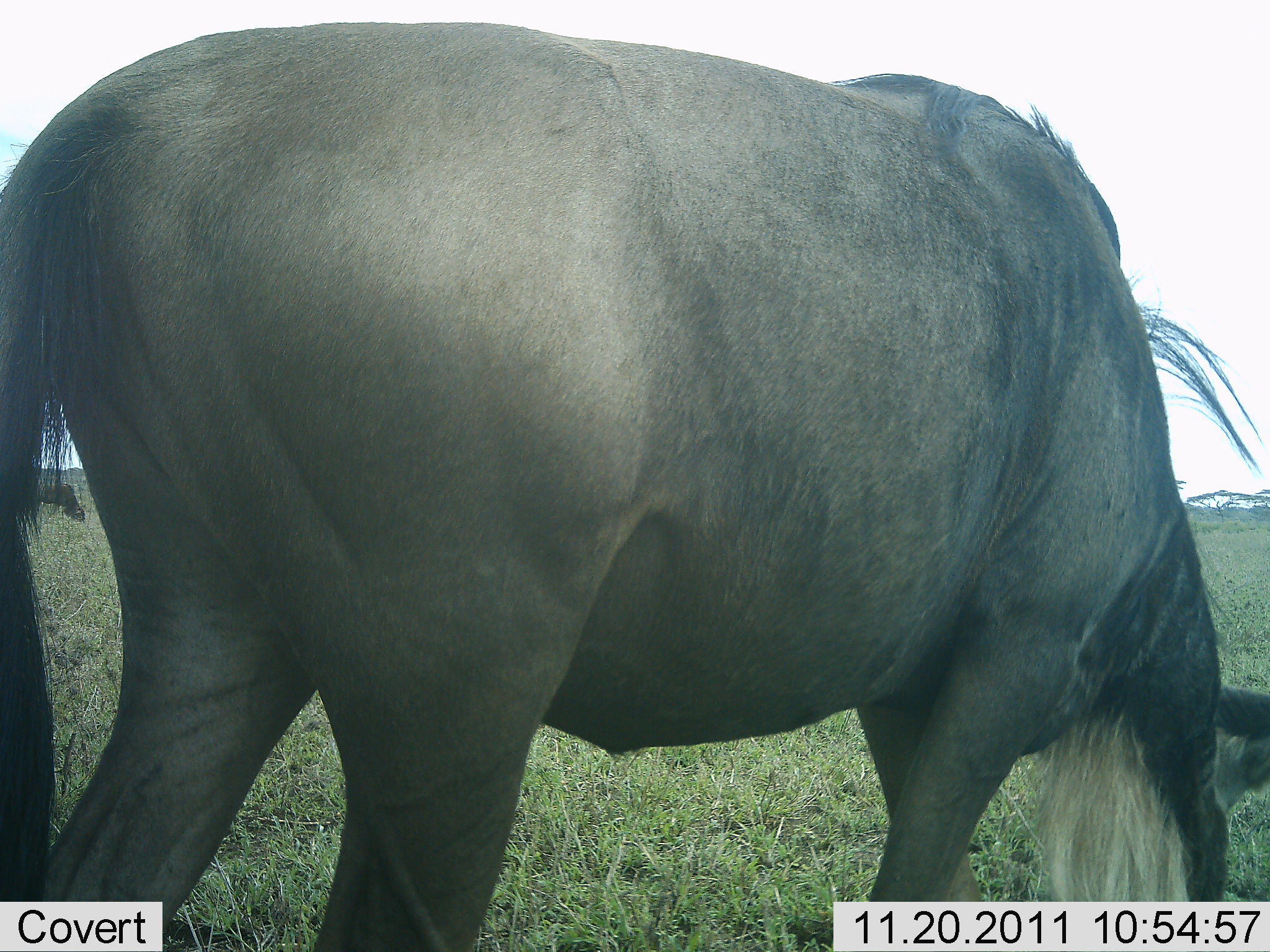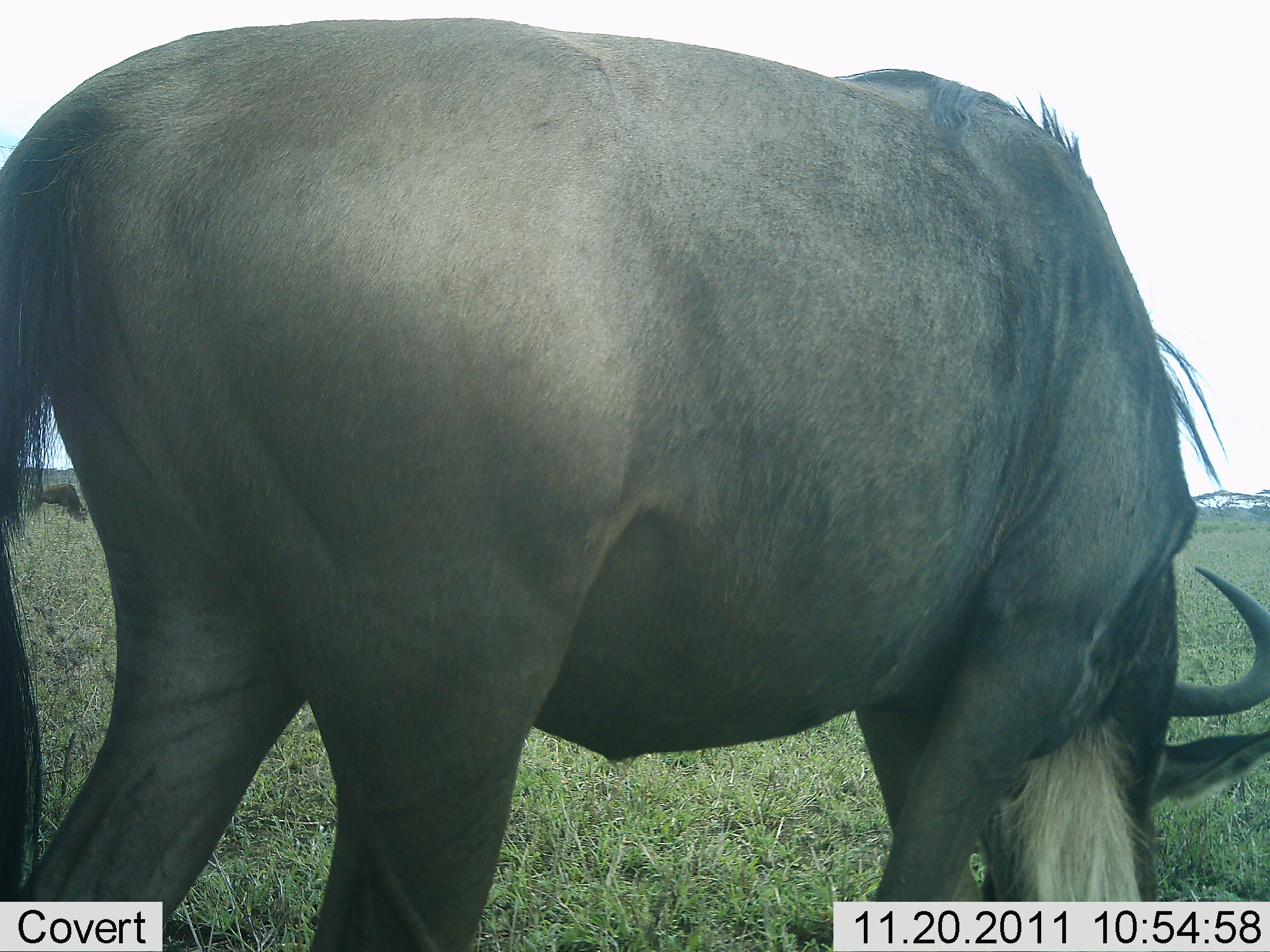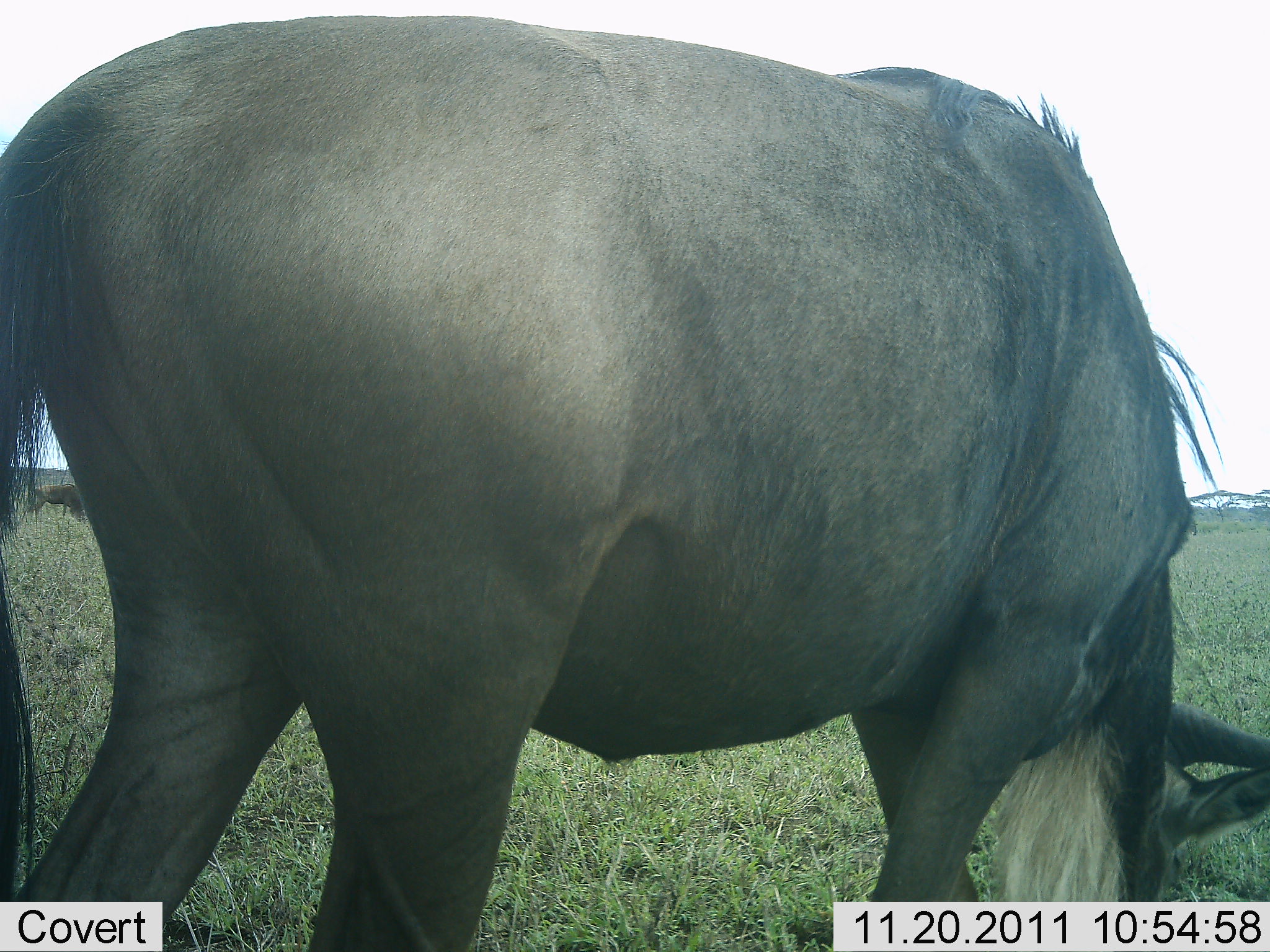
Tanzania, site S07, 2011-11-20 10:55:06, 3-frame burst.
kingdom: Animalia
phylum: Chordata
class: Mammalia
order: Artiodactyla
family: Bovidae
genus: Connochaetes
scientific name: Connochaetes taurinus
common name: blue wildebeest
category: wildebeest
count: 1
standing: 27%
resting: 0%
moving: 9%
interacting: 0%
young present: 0%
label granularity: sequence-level